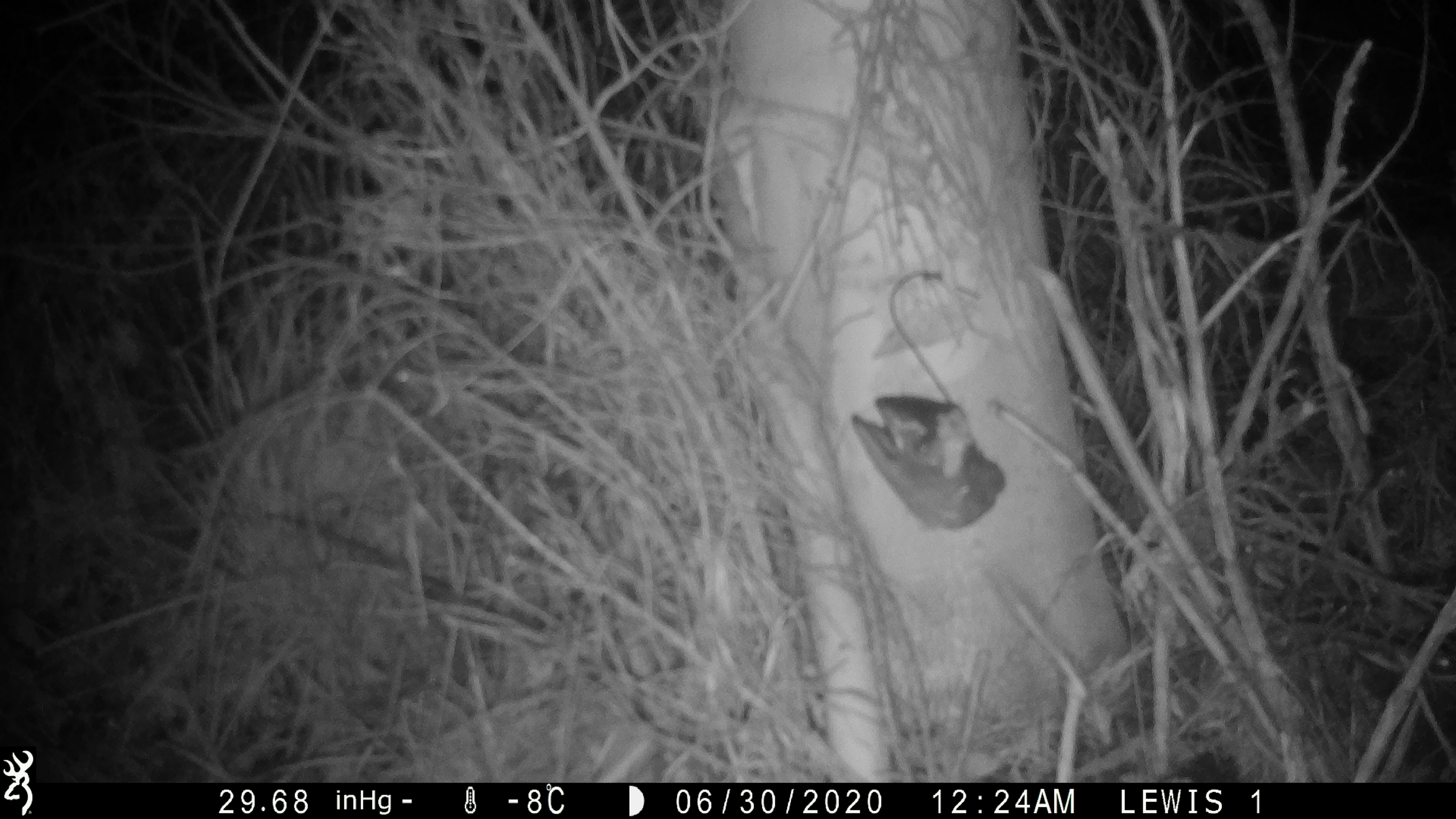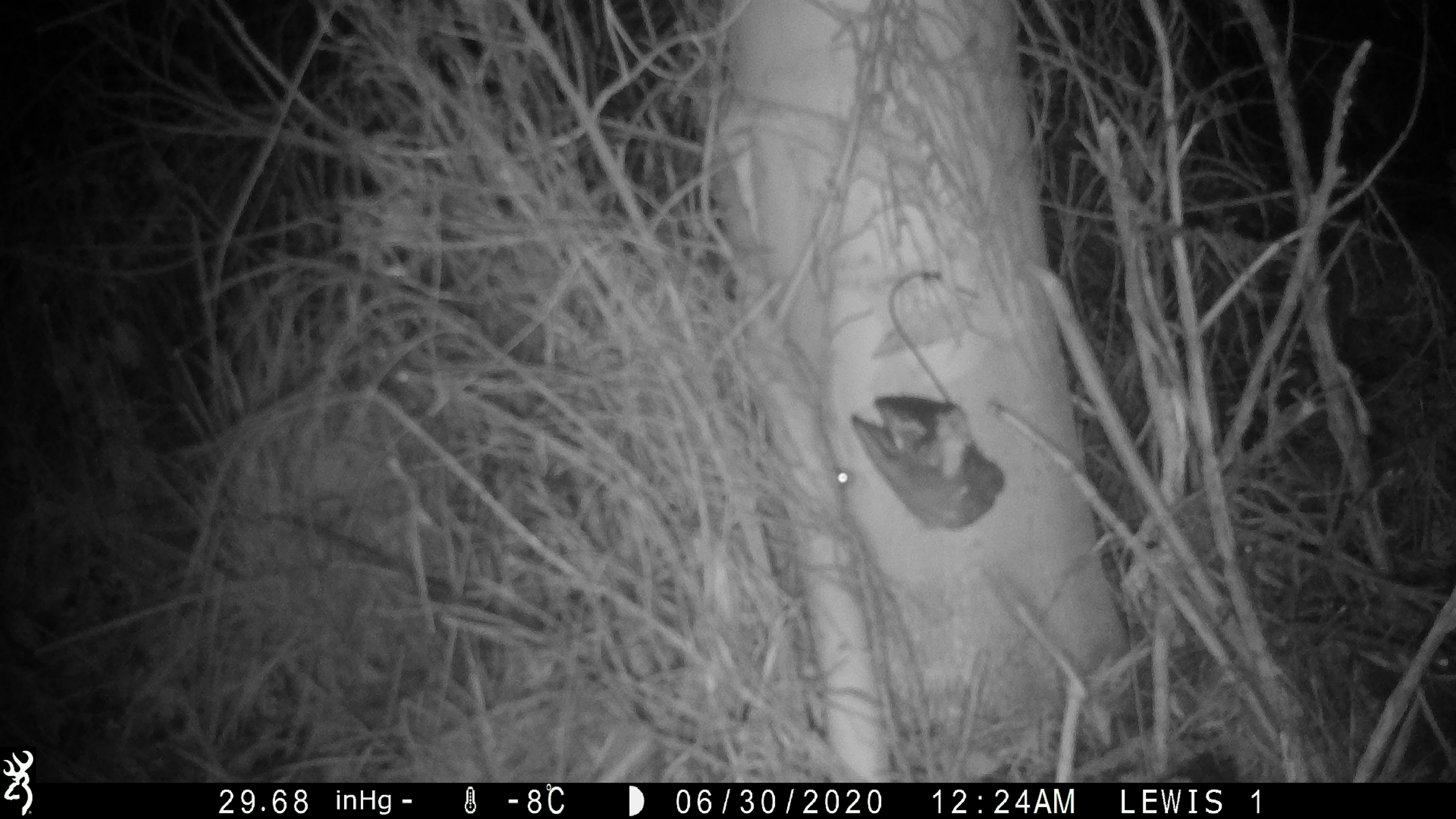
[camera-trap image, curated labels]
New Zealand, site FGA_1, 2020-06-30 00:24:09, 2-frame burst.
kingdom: Animalia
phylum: Chordata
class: Mammalia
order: Rodentia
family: Muridae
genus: Mus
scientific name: Mus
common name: mouse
Mouse (Mus).